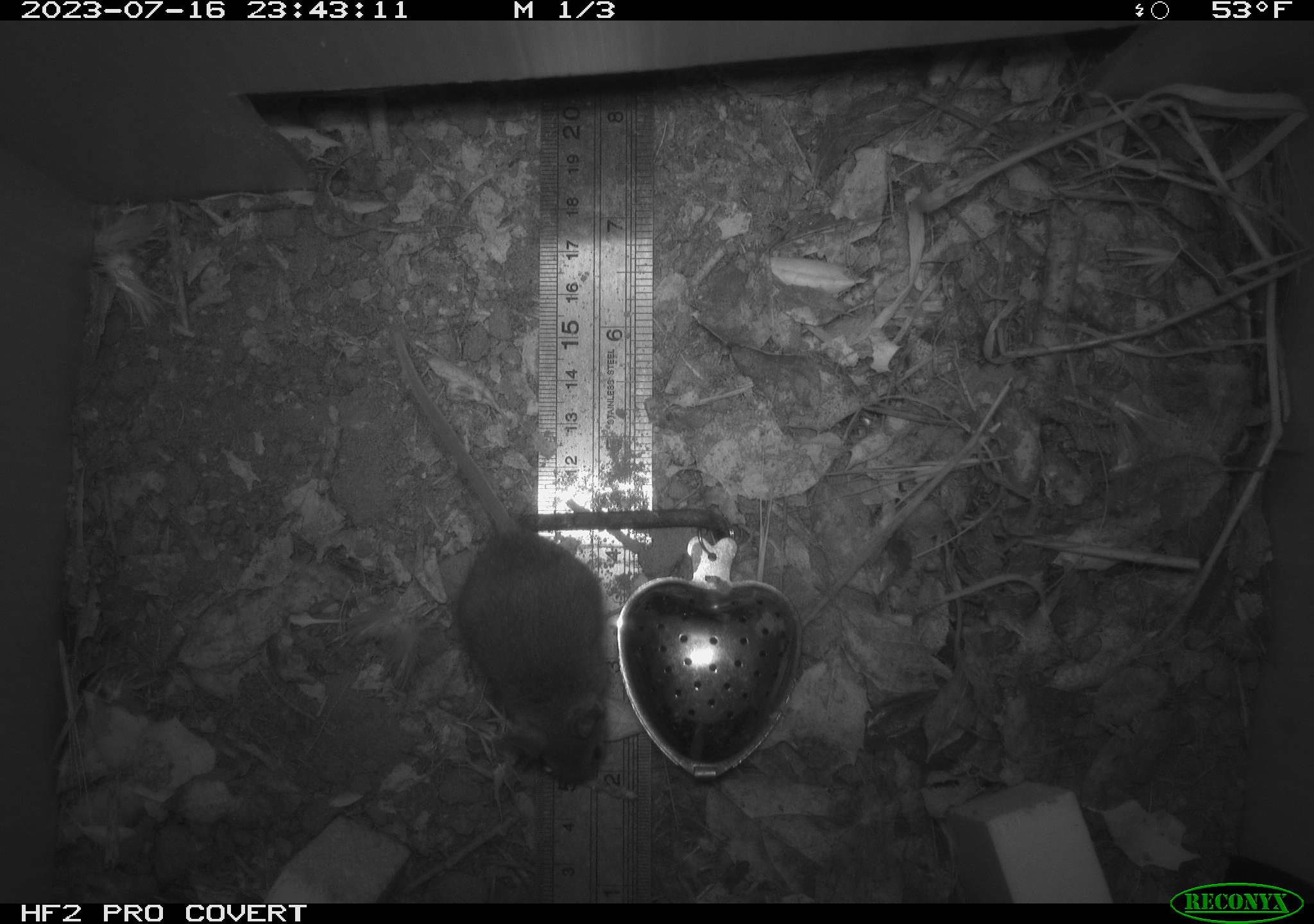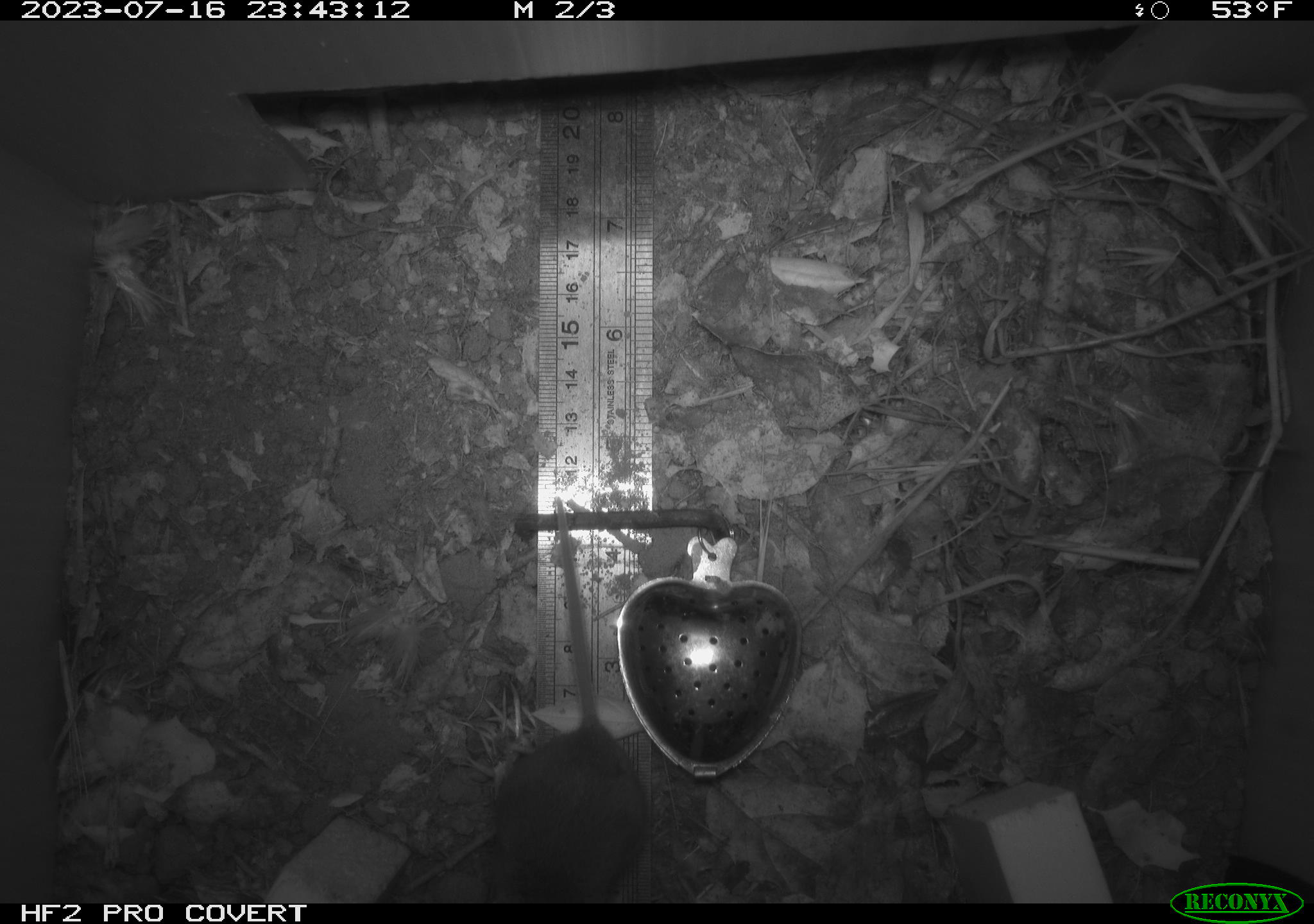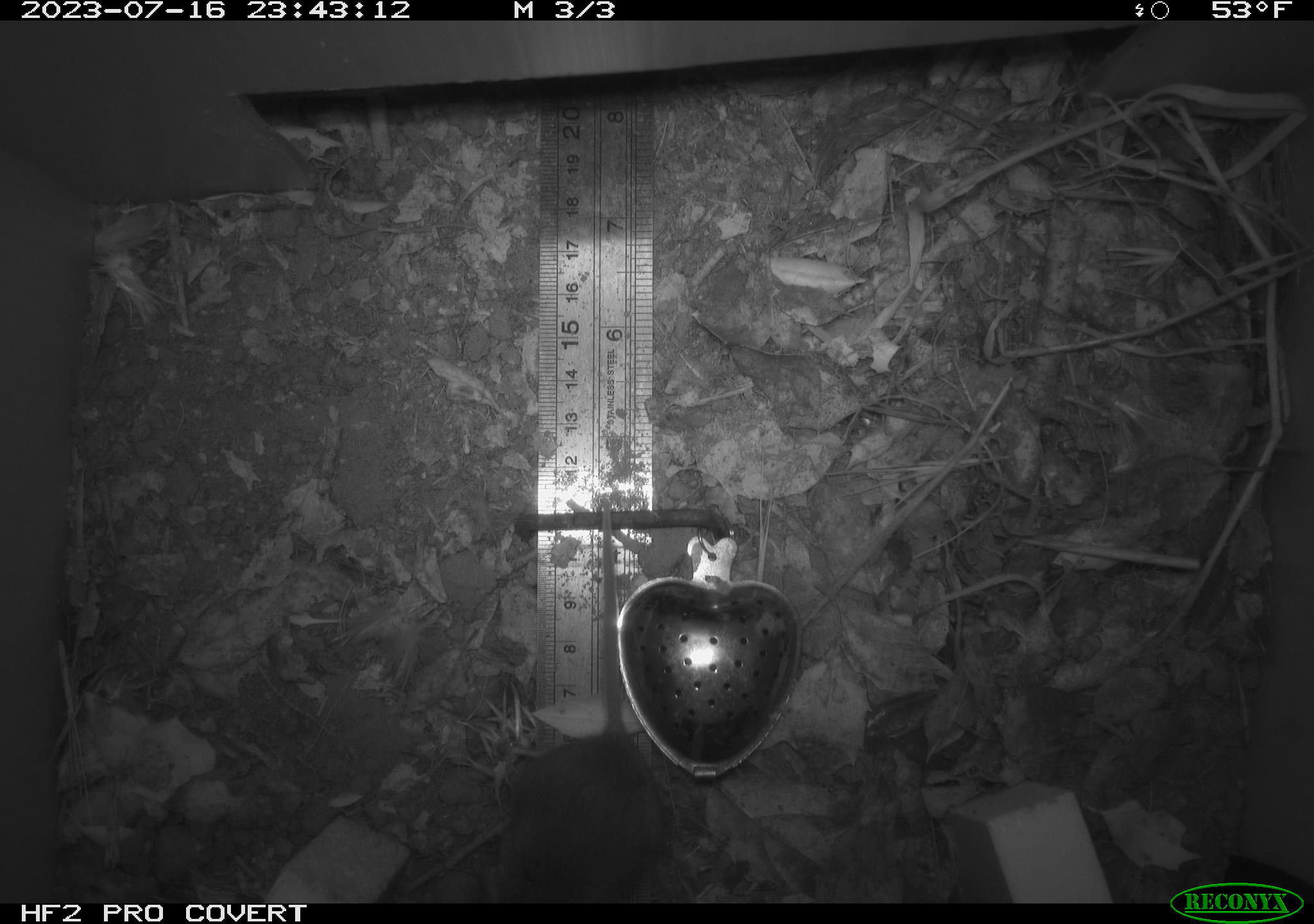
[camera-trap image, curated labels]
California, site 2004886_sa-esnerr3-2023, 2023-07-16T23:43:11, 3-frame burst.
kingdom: Animalia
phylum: Chordata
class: Mammalia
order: Rodentia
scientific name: Rodentia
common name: mouse species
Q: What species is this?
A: Mouse species (Rodentia).